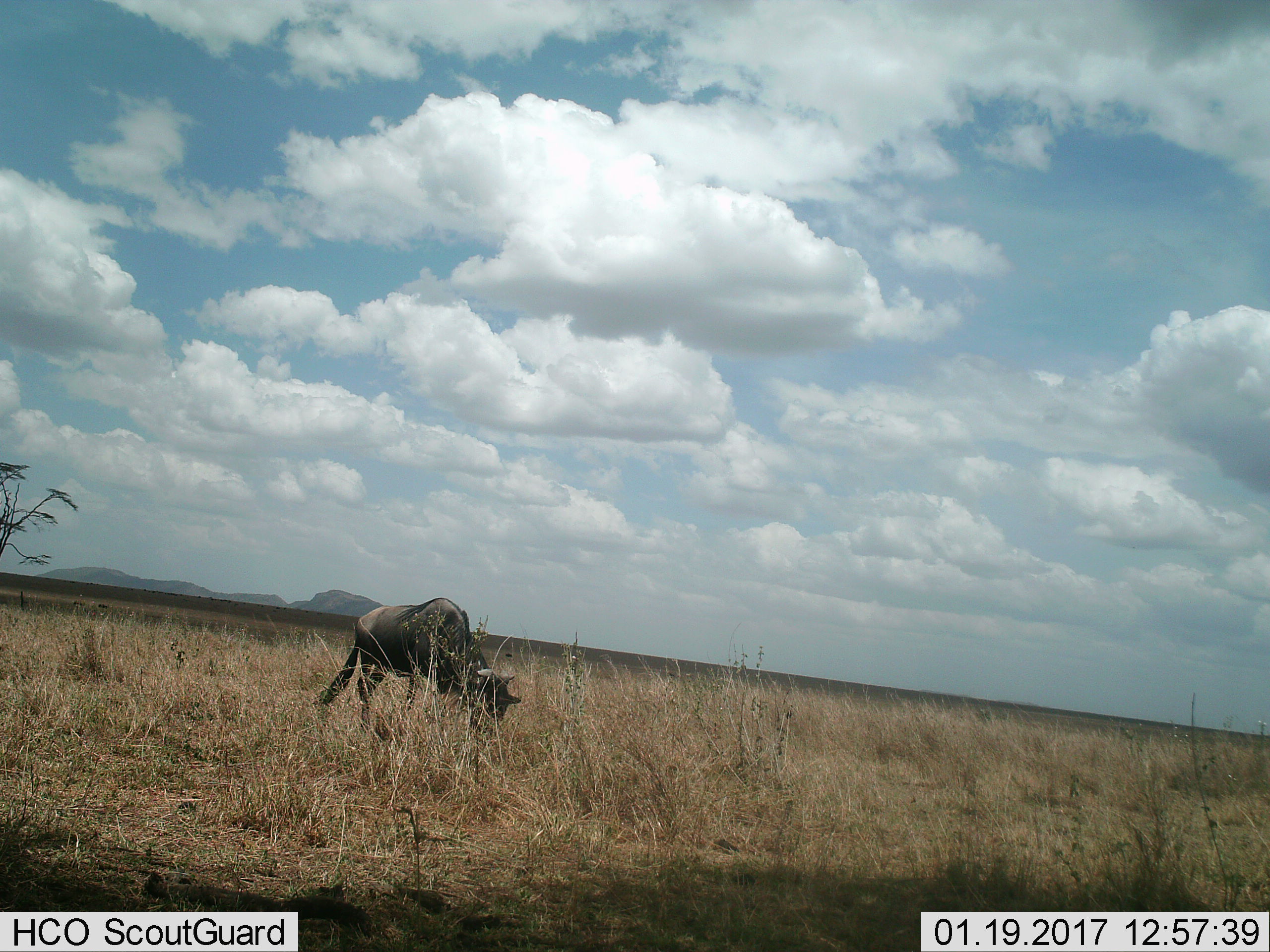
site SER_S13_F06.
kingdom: Animalia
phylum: Chordata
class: Mammalia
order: Artiodactyla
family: Bovidae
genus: Connochaetes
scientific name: Connochaetes taurinus taurinus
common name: blue wildebeest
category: wildebeestblue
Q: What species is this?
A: Wildebeestblue (blue wildebeest) (Connochaetes taurinus taurinus).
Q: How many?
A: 1.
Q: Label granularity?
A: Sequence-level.